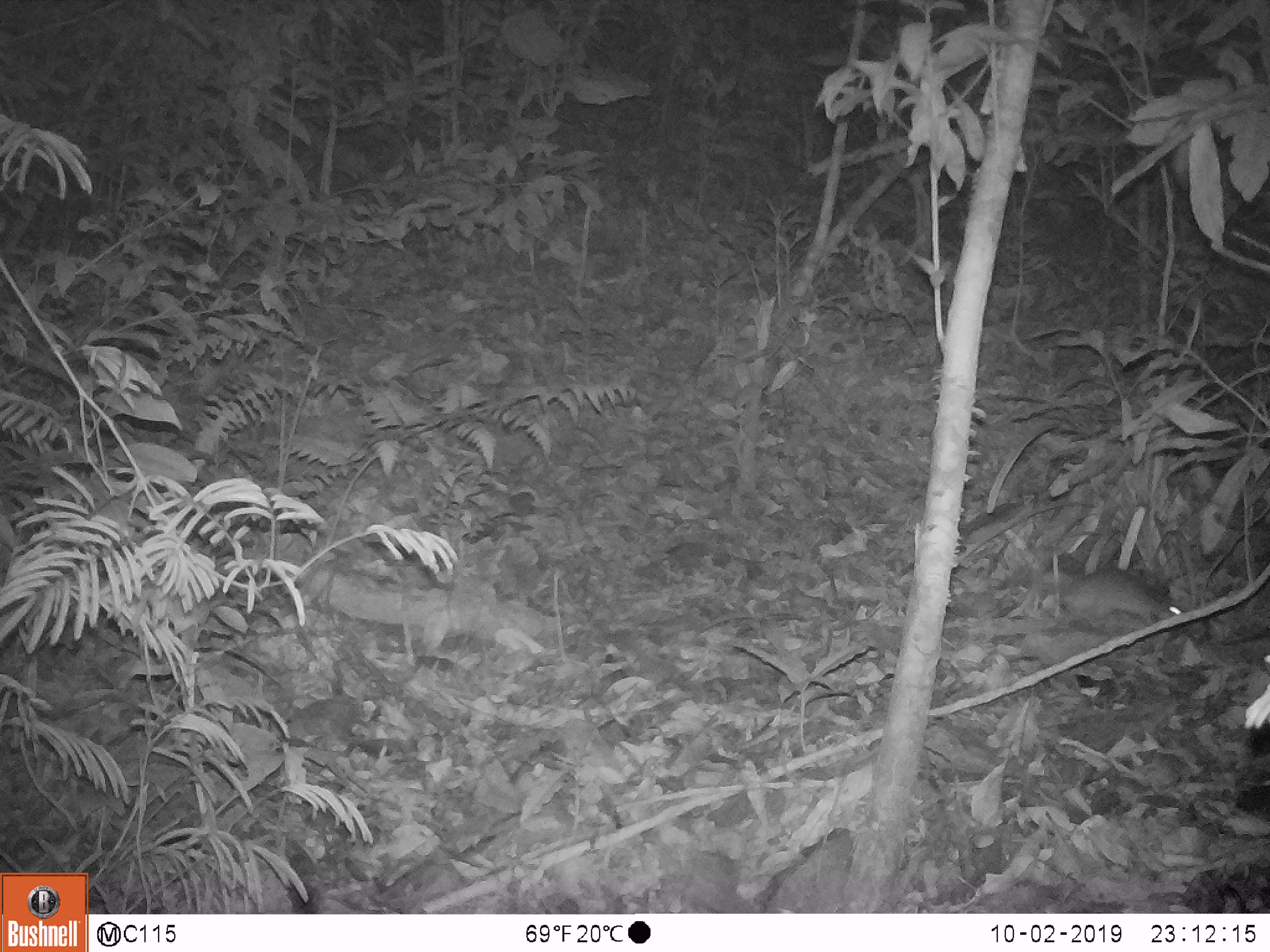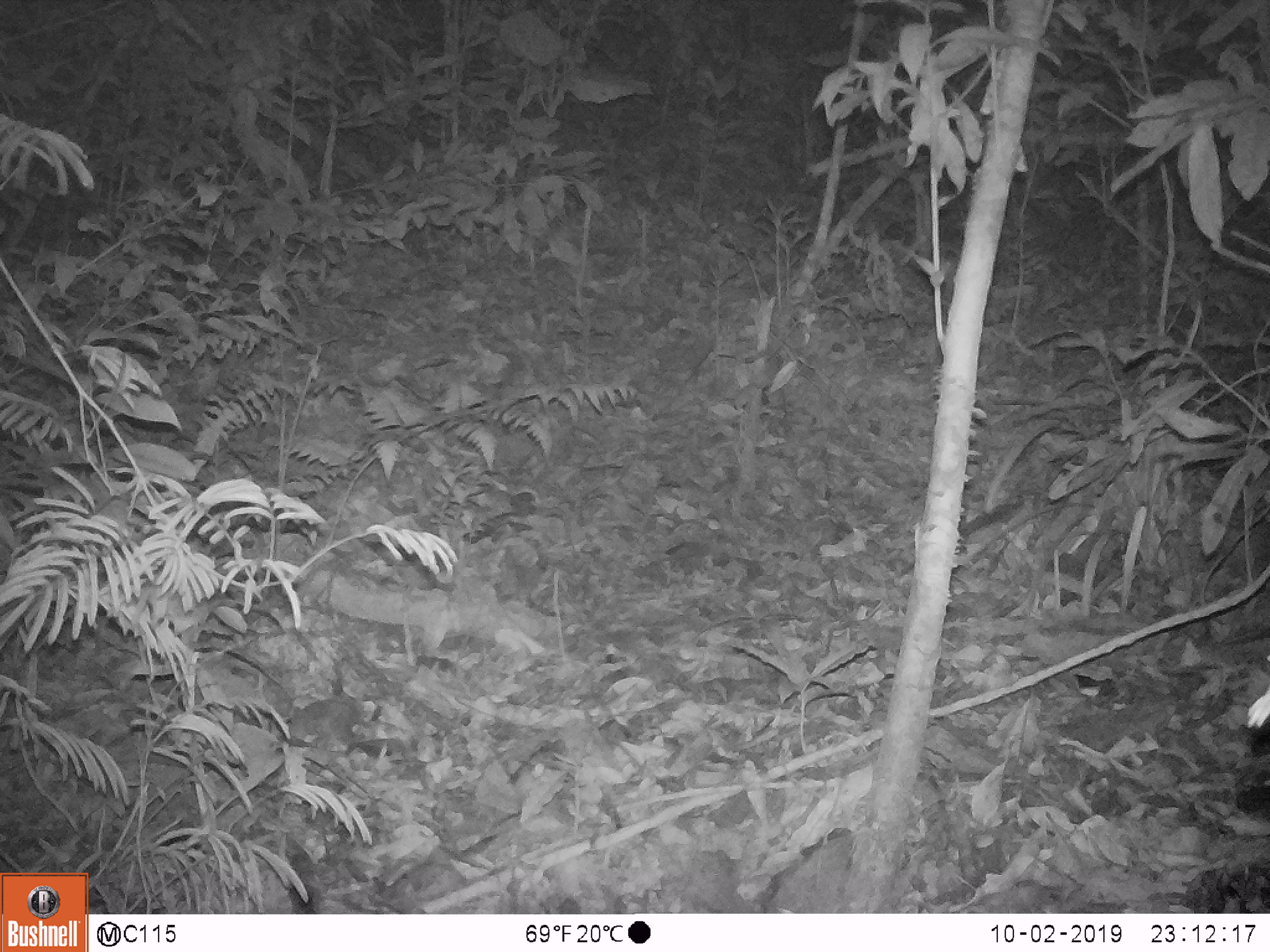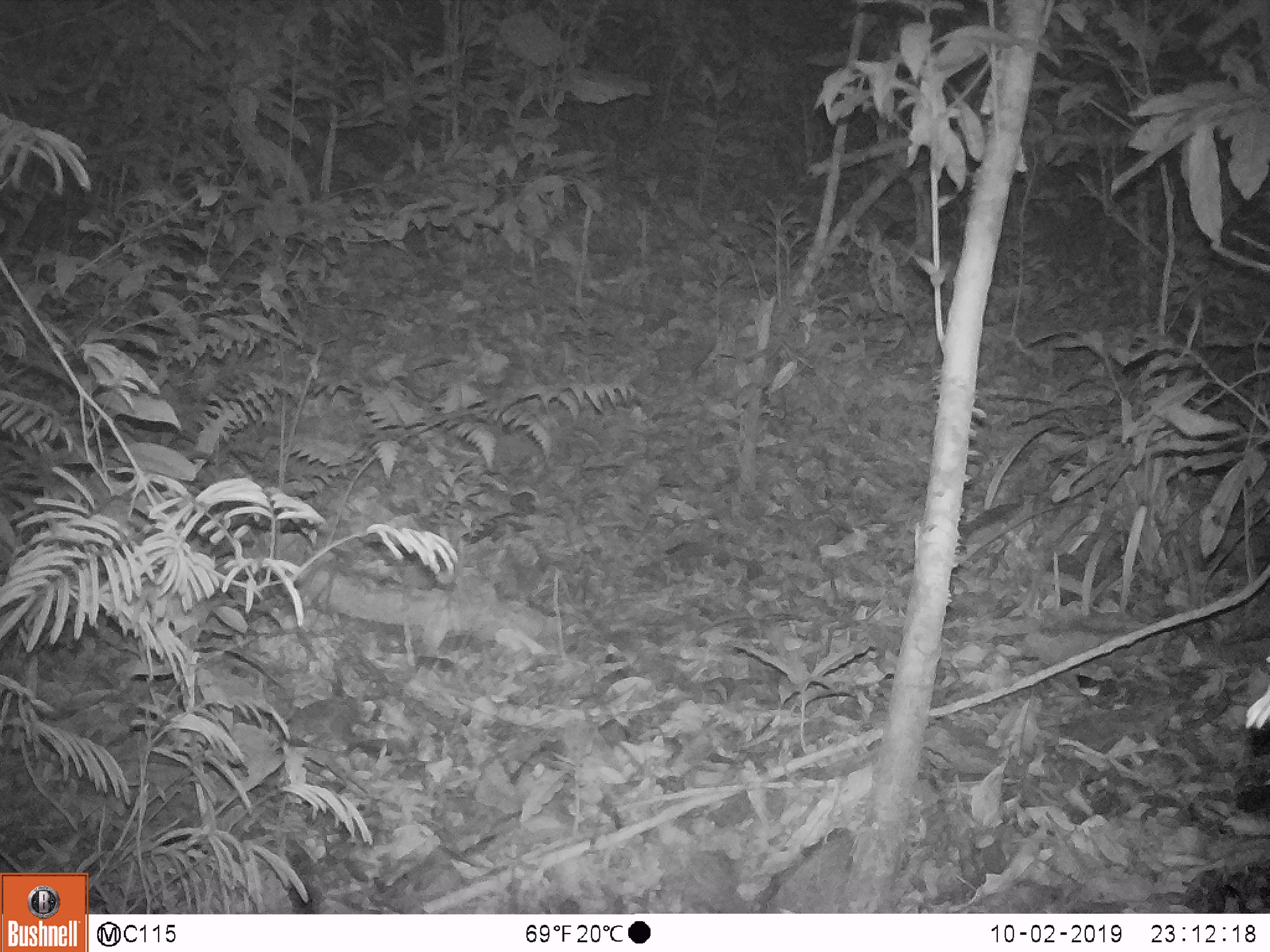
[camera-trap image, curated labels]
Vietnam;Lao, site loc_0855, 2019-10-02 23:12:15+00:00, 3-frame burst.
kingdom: Animalia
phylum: Chordata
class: Mammalia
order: Rodentia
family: Muridae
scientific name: Muridae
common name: old-world mice and rats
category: unidentified murid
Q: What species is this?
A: Unidentified murid (old-world mice and rats) (Muridae).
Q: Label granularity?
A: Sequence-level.